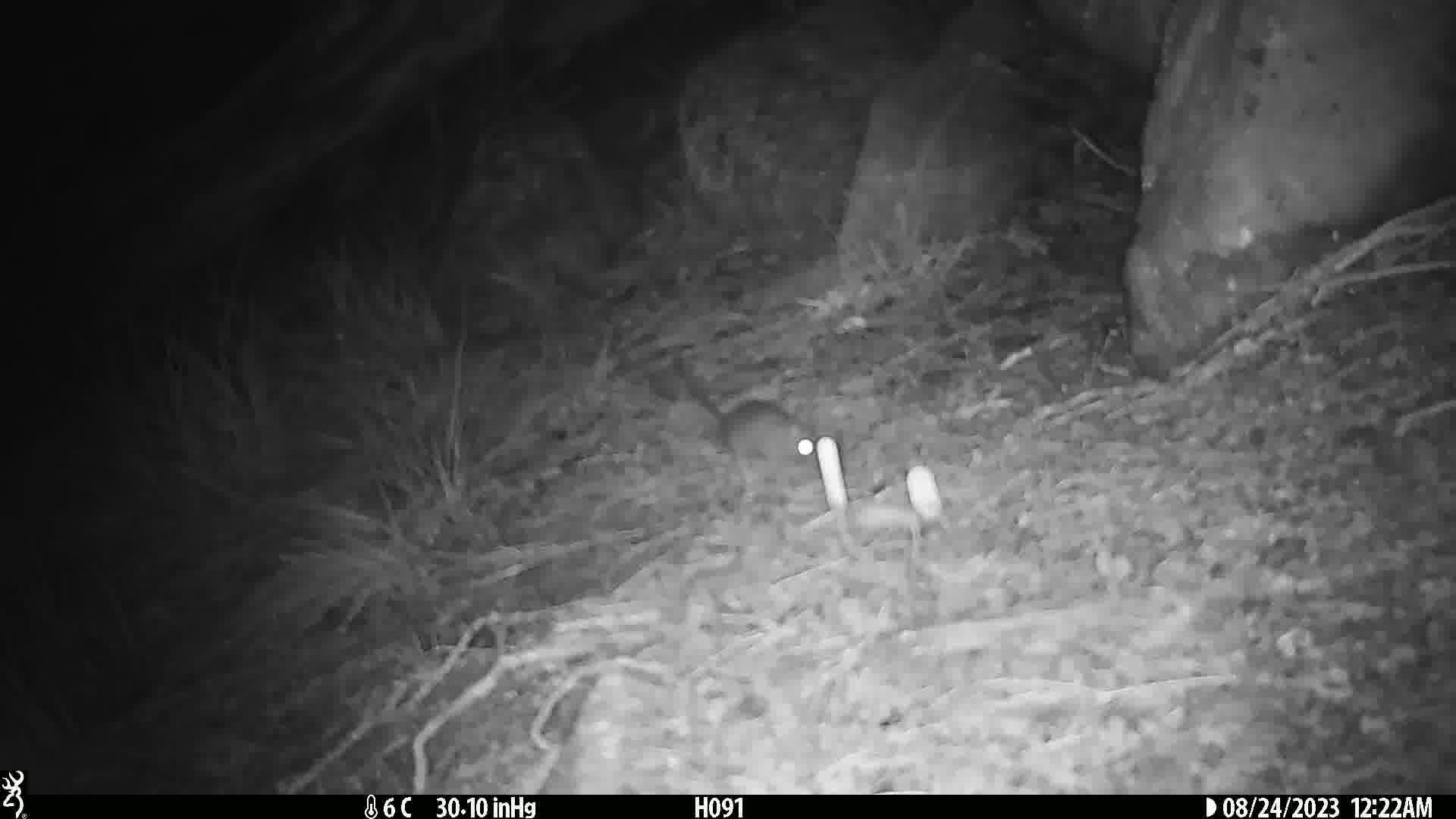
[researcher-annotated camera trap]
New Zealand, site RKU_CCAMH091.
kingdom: Animalia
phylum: Chordata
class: Mammalia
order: Rodentia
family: Muridae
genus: Rattus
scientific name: Rattus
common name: rat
Rat (Rattus).